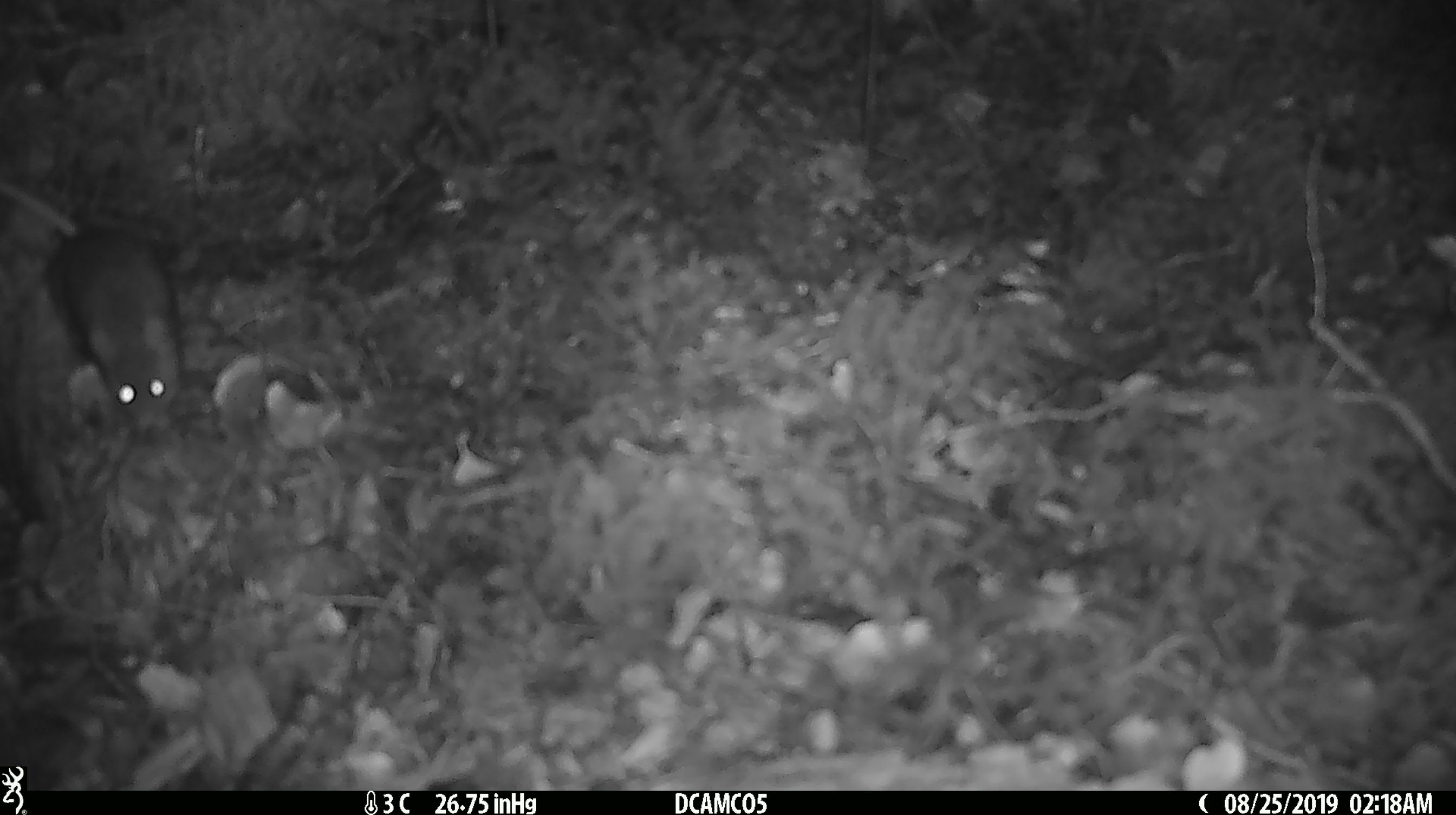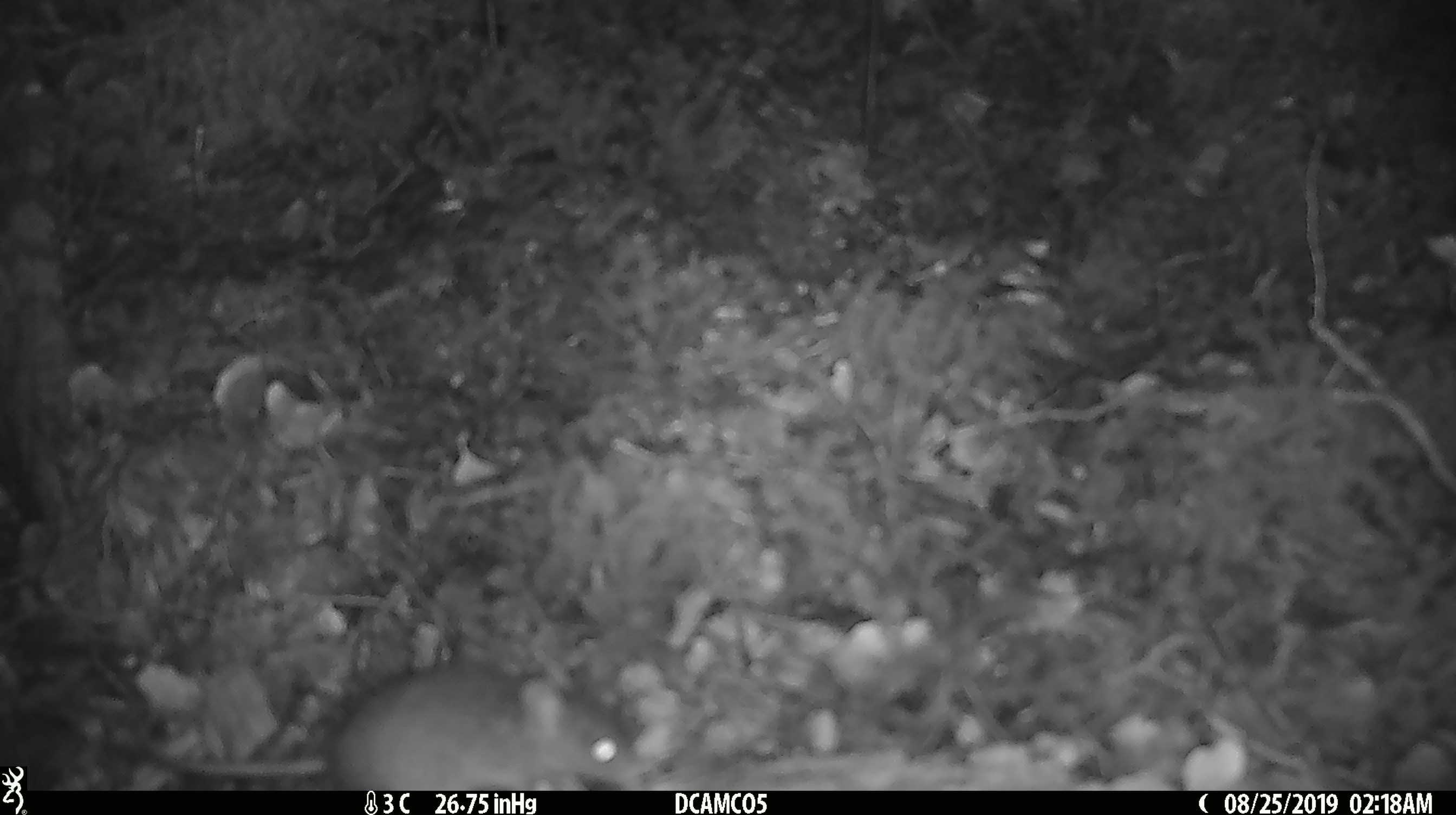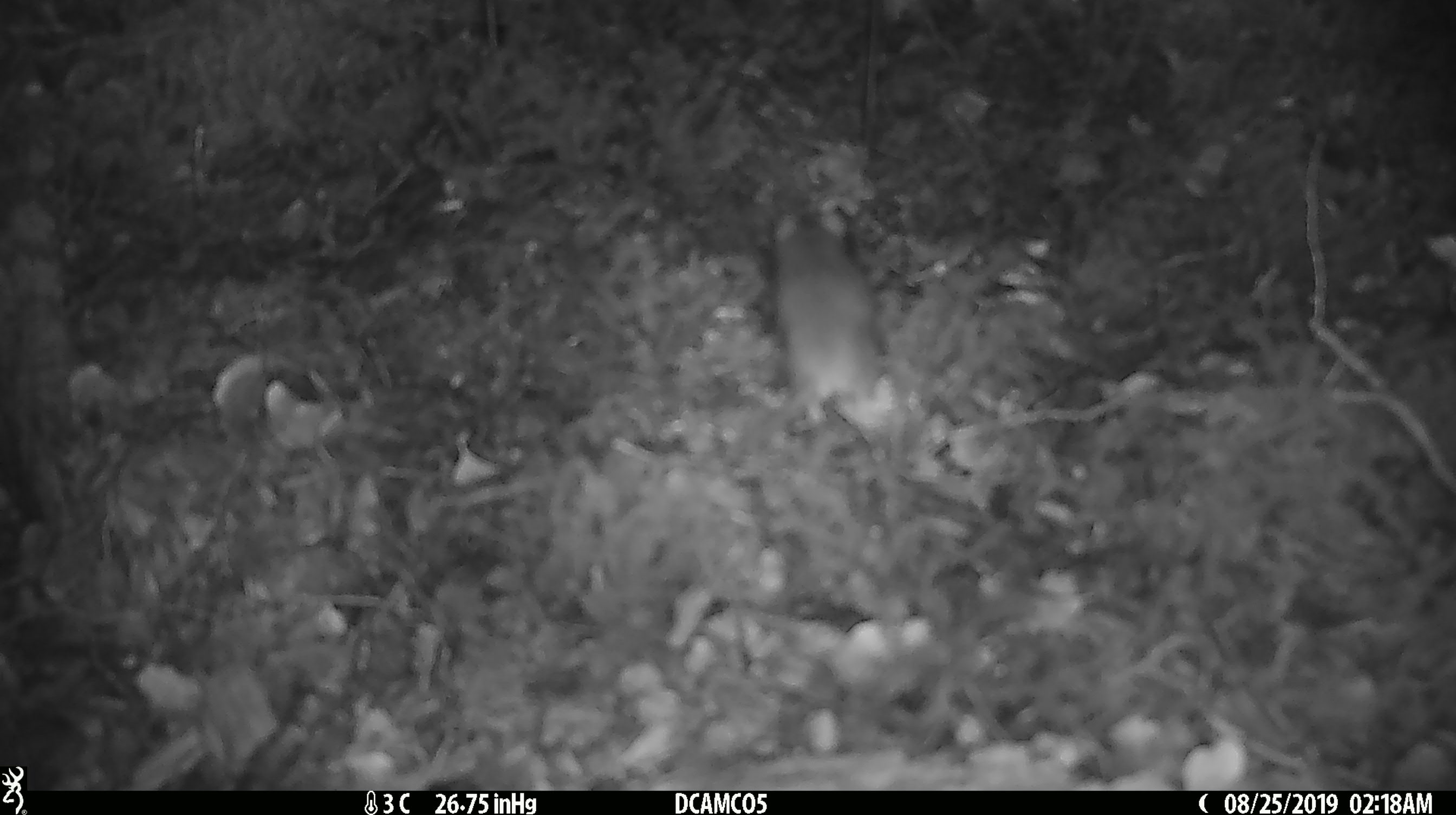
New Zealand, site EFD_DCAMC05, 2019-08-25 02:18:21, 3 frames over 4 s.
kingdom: Animalia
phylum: Chordata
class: Mammalia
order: Rodentia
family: Muridae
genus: Mus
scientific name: Mus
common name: mouse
Mouse (Mus).